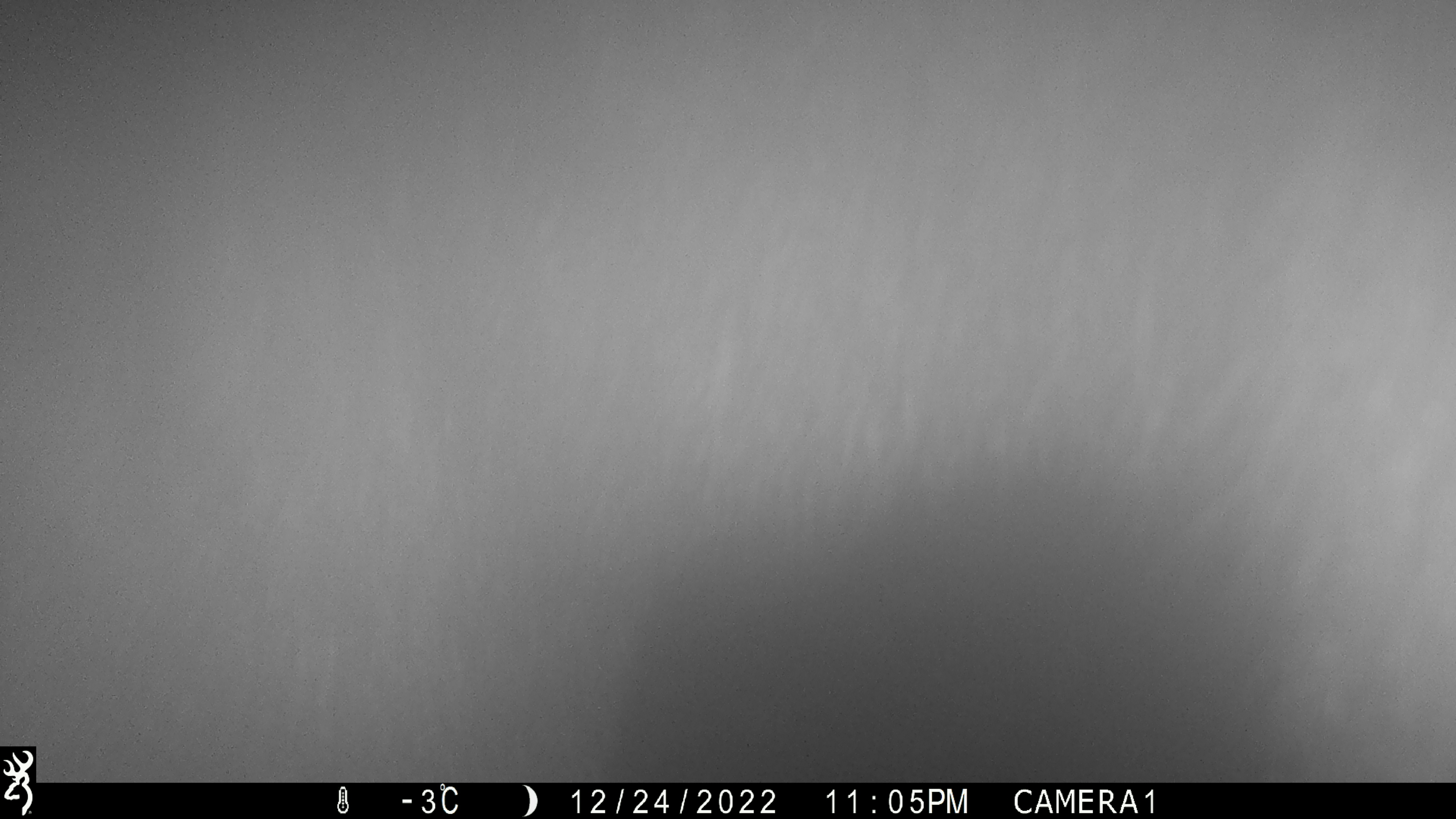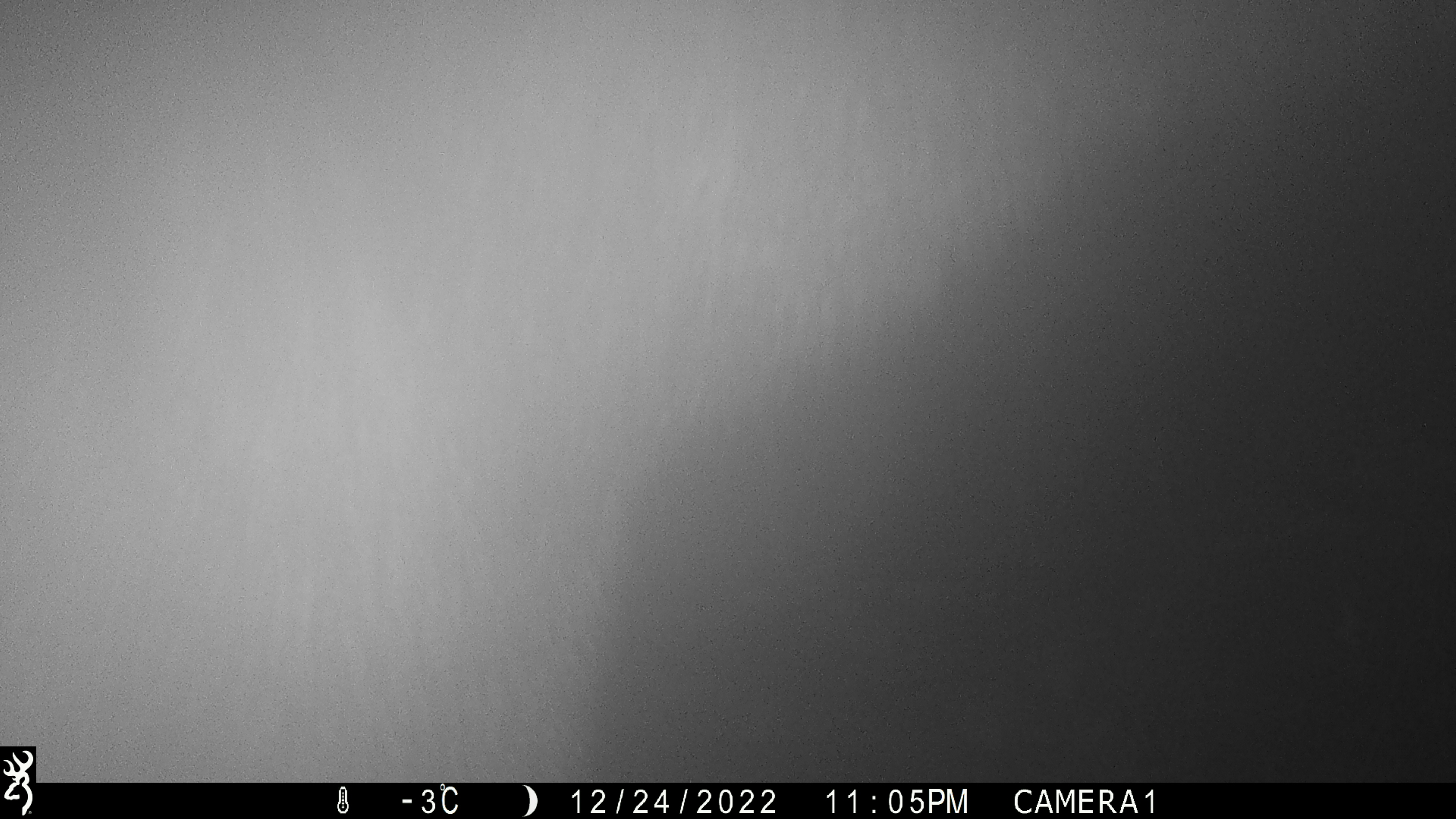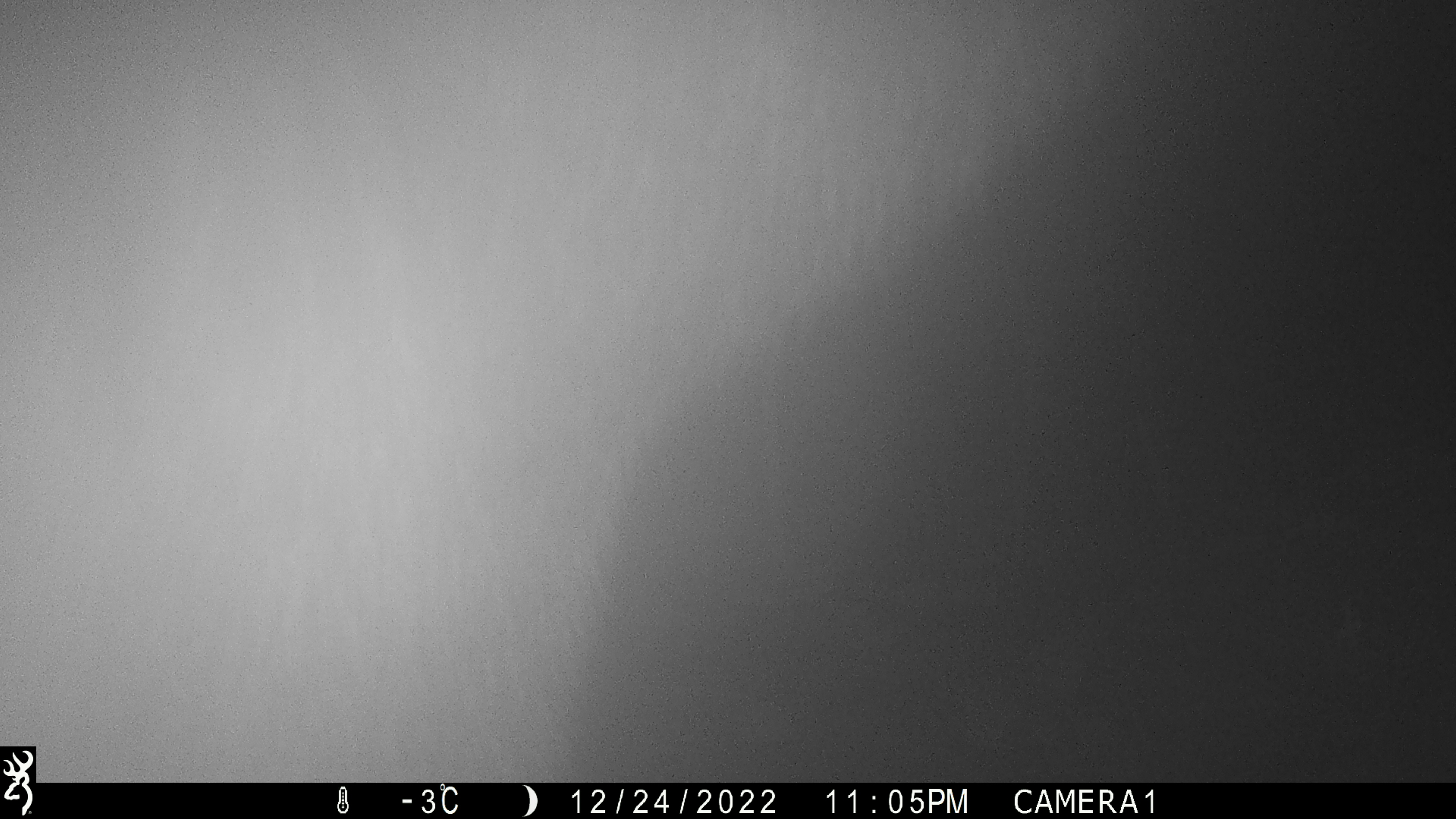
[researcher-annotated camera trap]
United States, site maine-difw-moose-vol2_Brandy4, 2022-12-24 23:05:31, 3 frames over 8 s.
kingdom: Animalia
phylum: Chordata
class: Mammalia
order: Artiodactyla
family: Cervidae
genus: Alces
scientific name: Alces alces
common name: moose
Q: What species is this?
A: Moose (Alces alces).